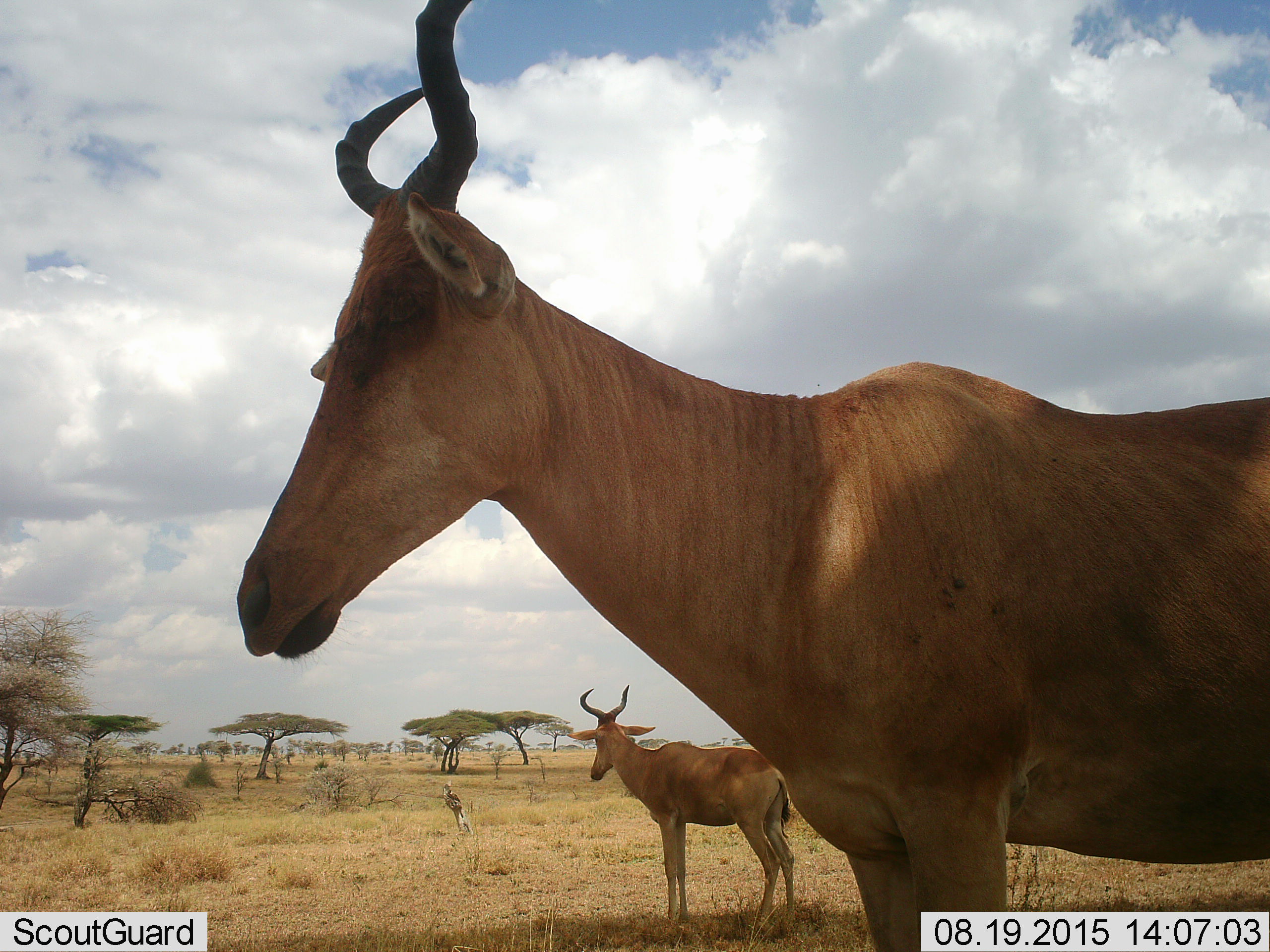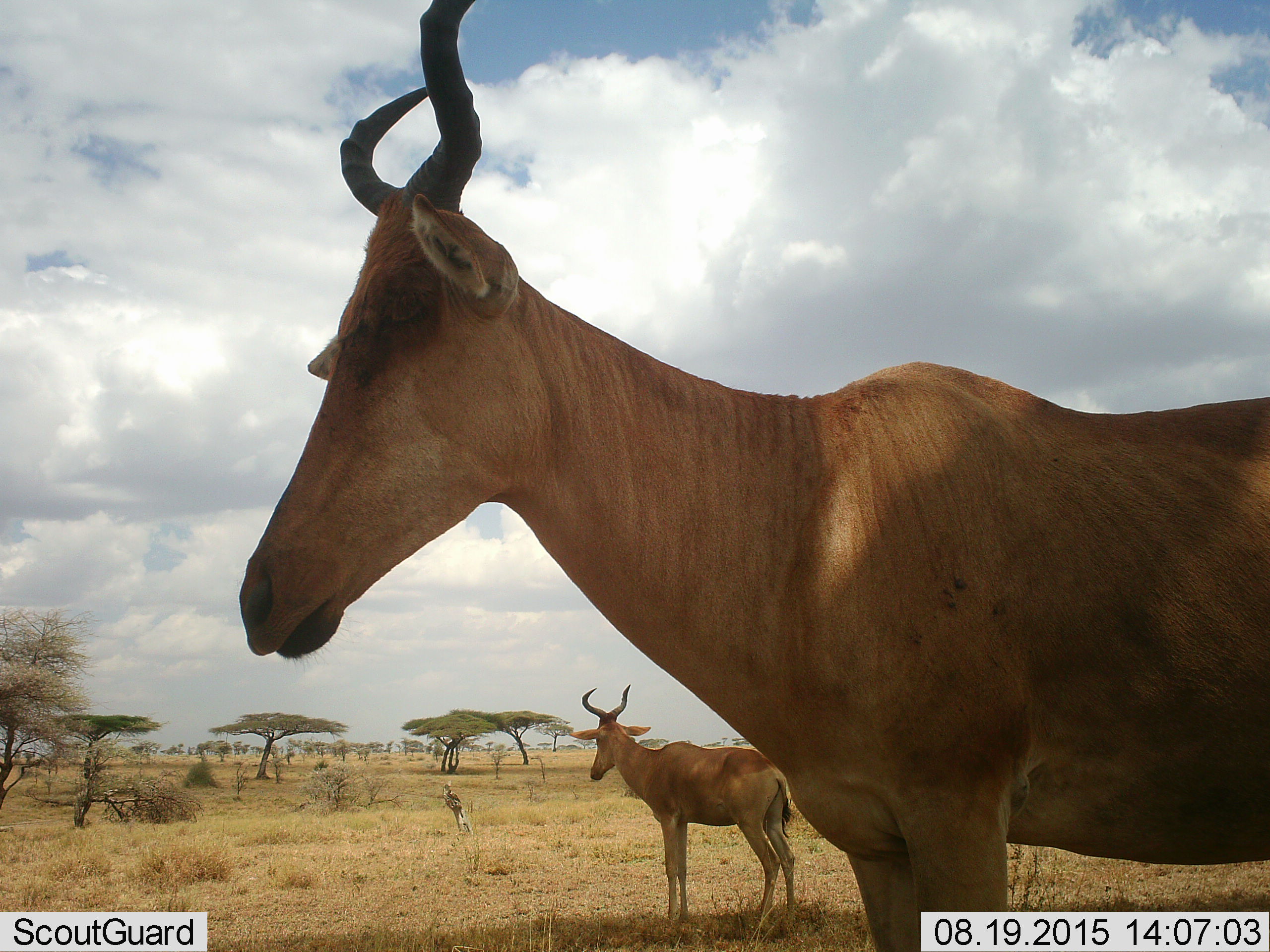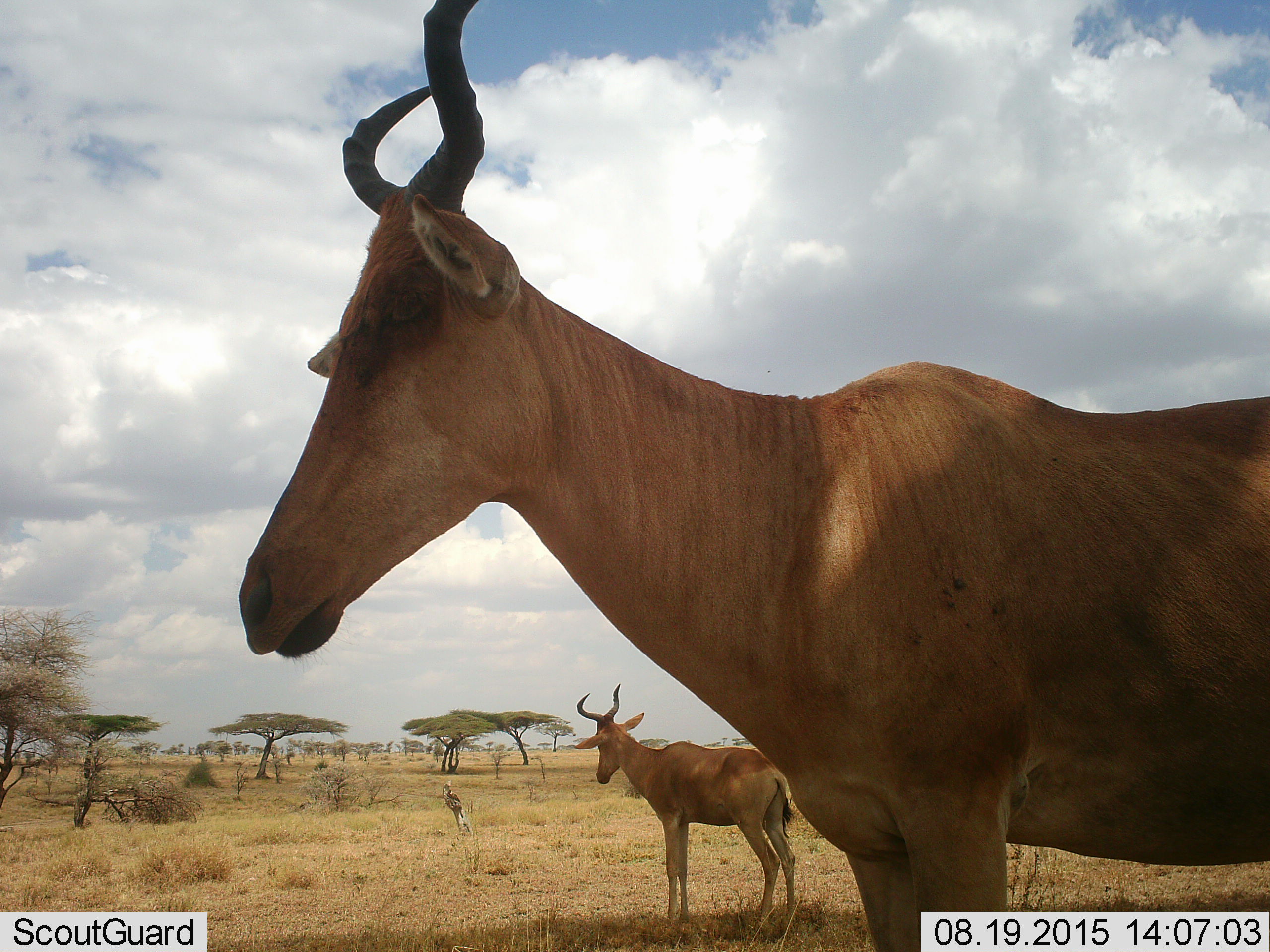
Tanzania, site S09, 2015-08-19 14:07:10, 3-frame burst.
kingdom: Animalia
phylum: Chordata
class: Mammalia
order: Artiodactyla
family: Bovidae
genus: Alcelaphus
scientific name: Alcelaphus buselaphus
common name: hartebeest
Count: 2.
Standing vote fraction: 100%.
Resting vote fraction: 11%.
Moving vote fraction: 0%.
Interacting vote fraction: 0%.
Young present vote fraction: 11%.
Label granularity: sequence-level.